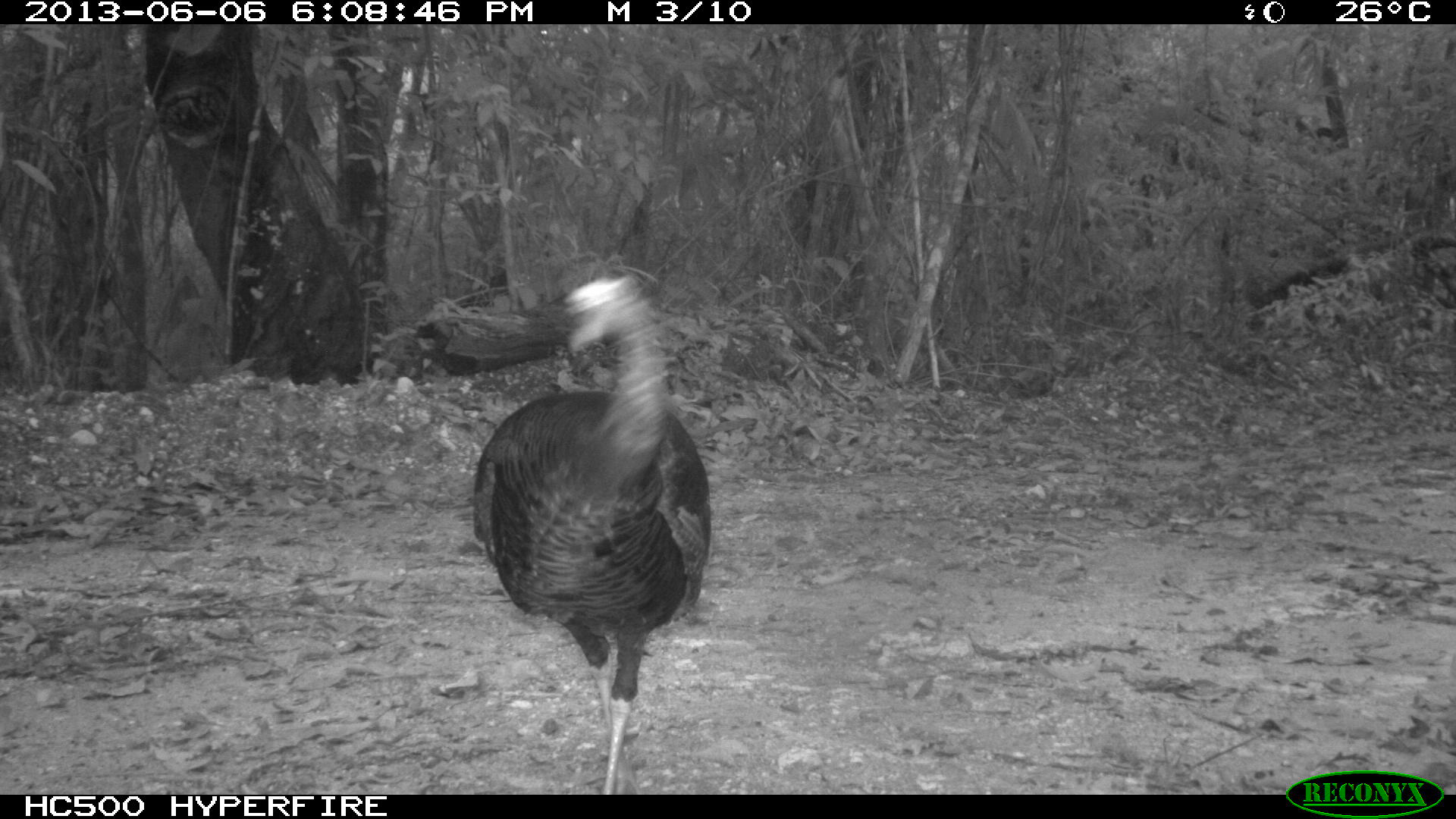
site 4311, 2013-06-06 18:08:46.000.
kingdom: Animalia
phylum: Chordata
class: Aves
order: Galliformes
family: Phasianidae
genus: Meleagris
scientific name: Meleagris ocellata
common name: ocellated turkey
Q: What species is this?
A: Meleagris ocellata (ocellated turkey).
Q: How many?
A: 1.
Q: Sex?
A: Female.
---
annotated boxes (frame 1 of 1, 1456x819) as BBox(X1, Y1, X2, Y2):
meleagris ocellata: BBox(467, 271, 711, 795)